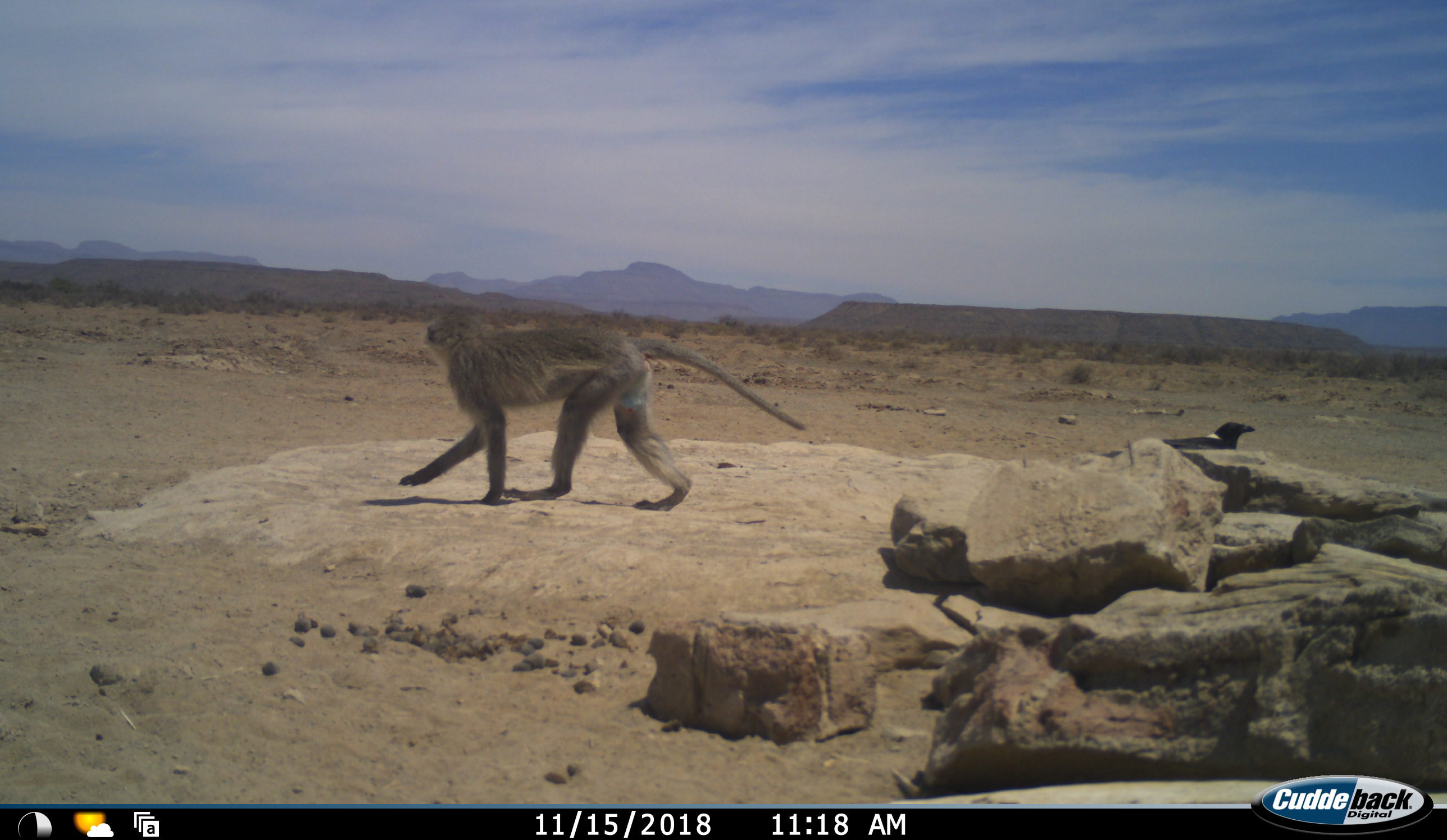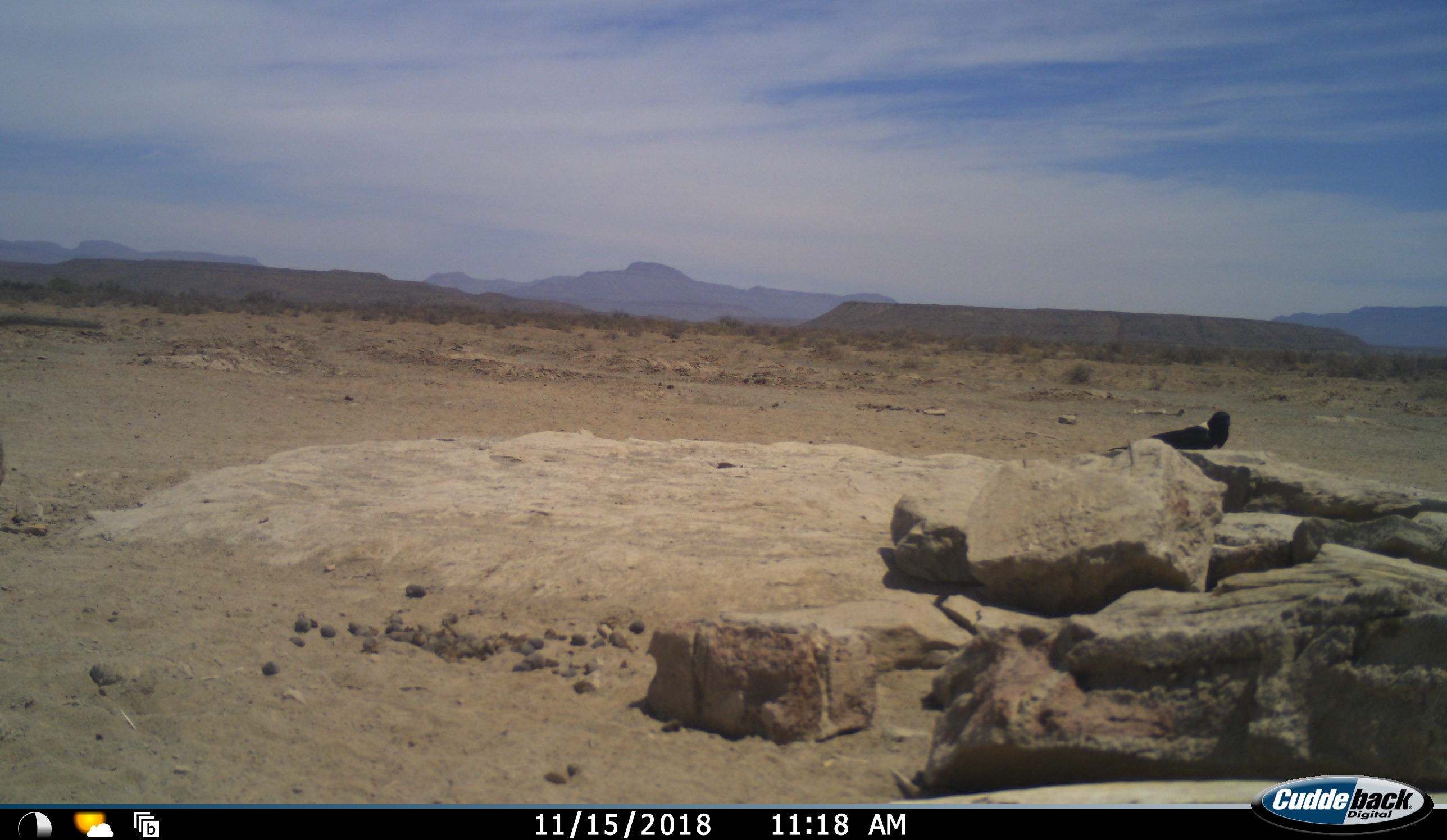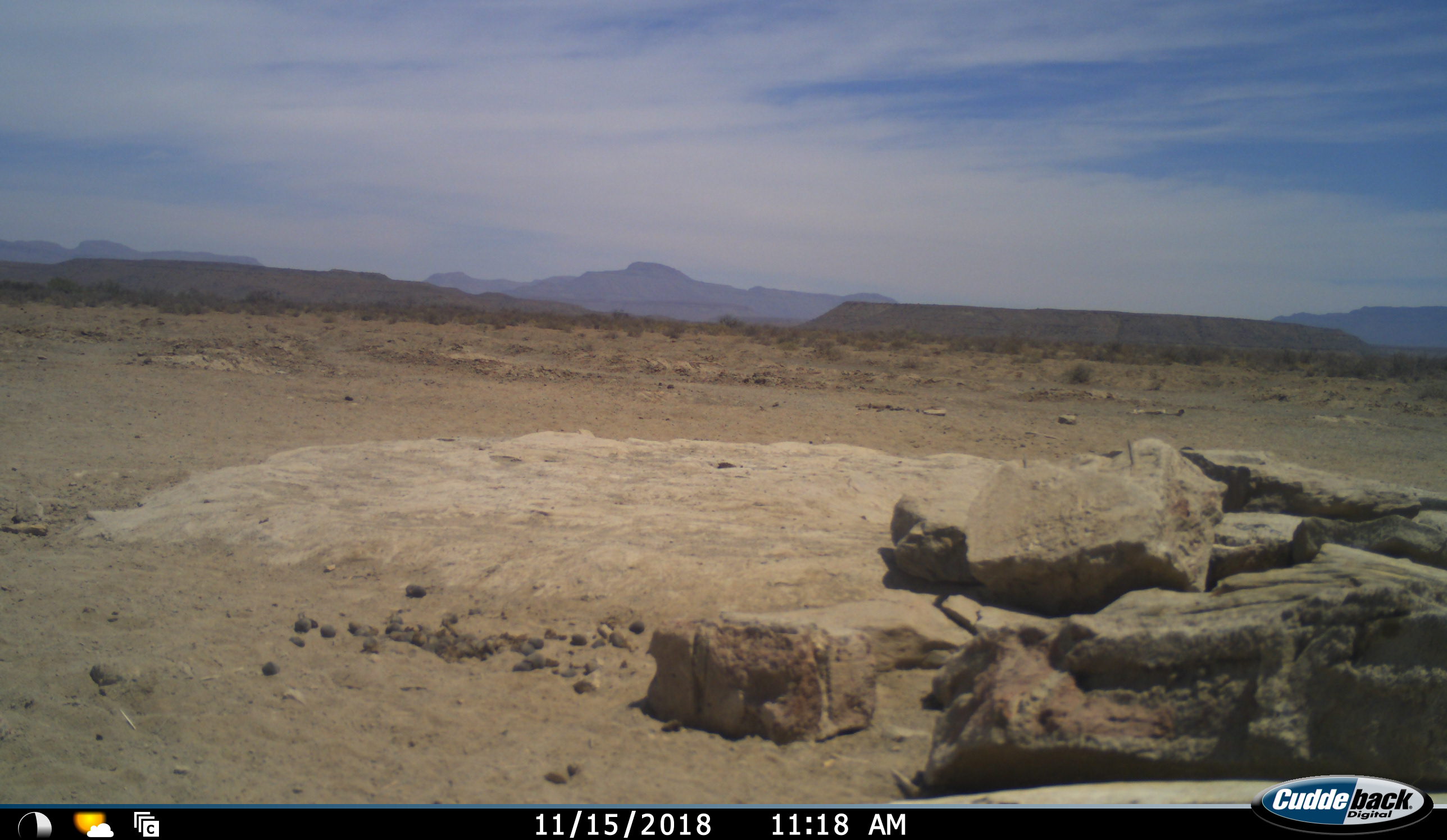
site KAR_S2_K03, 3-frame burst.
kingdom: Animalia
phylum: Chordata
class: Aves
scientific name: Aves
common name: bird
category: birdother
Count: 1.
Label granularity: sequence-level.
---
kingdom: Animalia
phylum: Chordata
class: Mammalia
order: Primates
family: Cercopithecidae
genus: Chlorocebus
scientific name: Chlorocebus pygerythrus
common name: vervet monkey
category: monkeyvervet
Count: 1.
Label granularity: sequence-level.